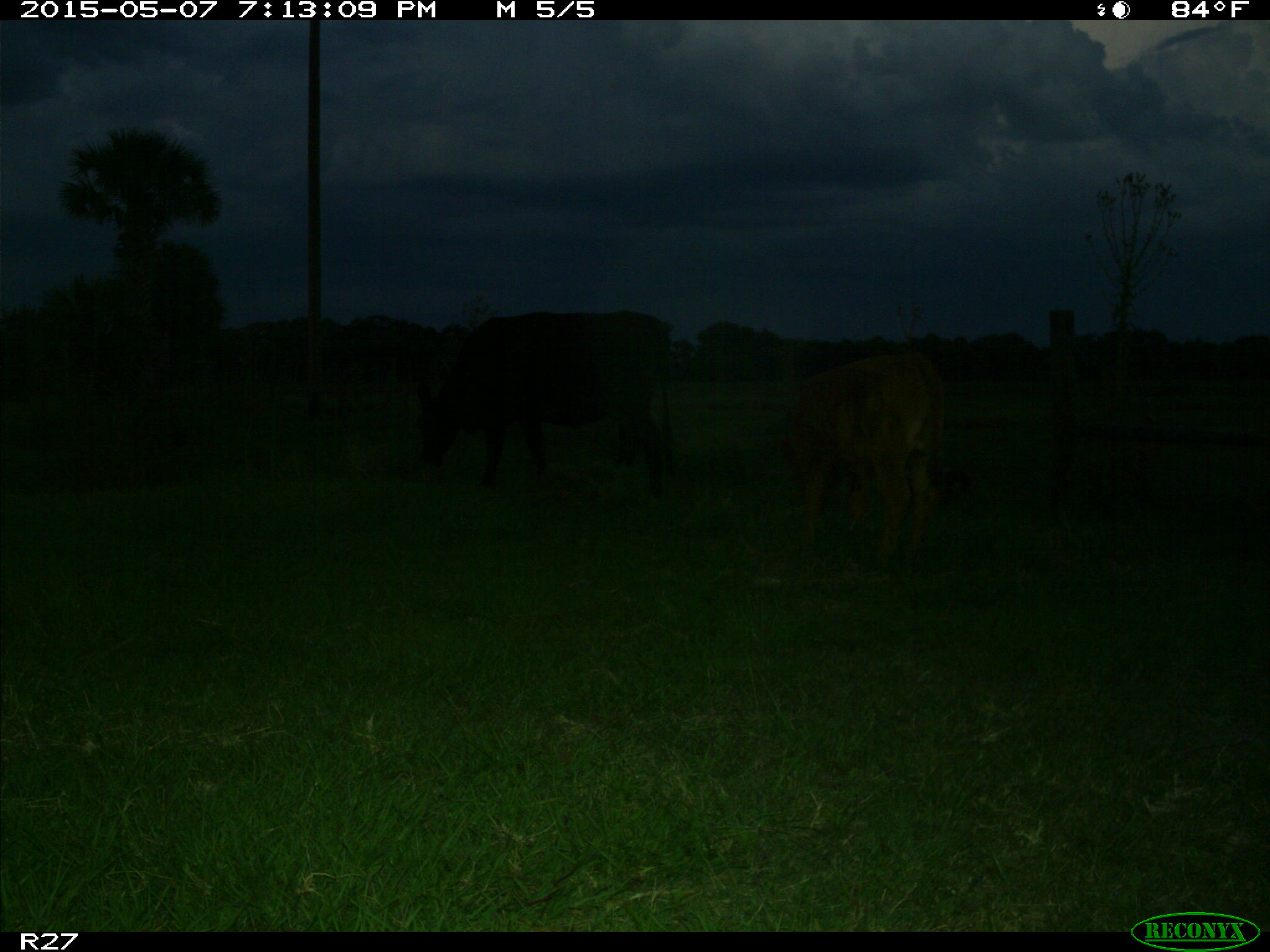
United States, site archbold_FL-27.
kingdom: Animalia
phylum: Chordata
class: Mammalia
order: Artiodactyla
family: Bovidae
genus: Bos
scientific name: Bos taurus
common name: domestic cow